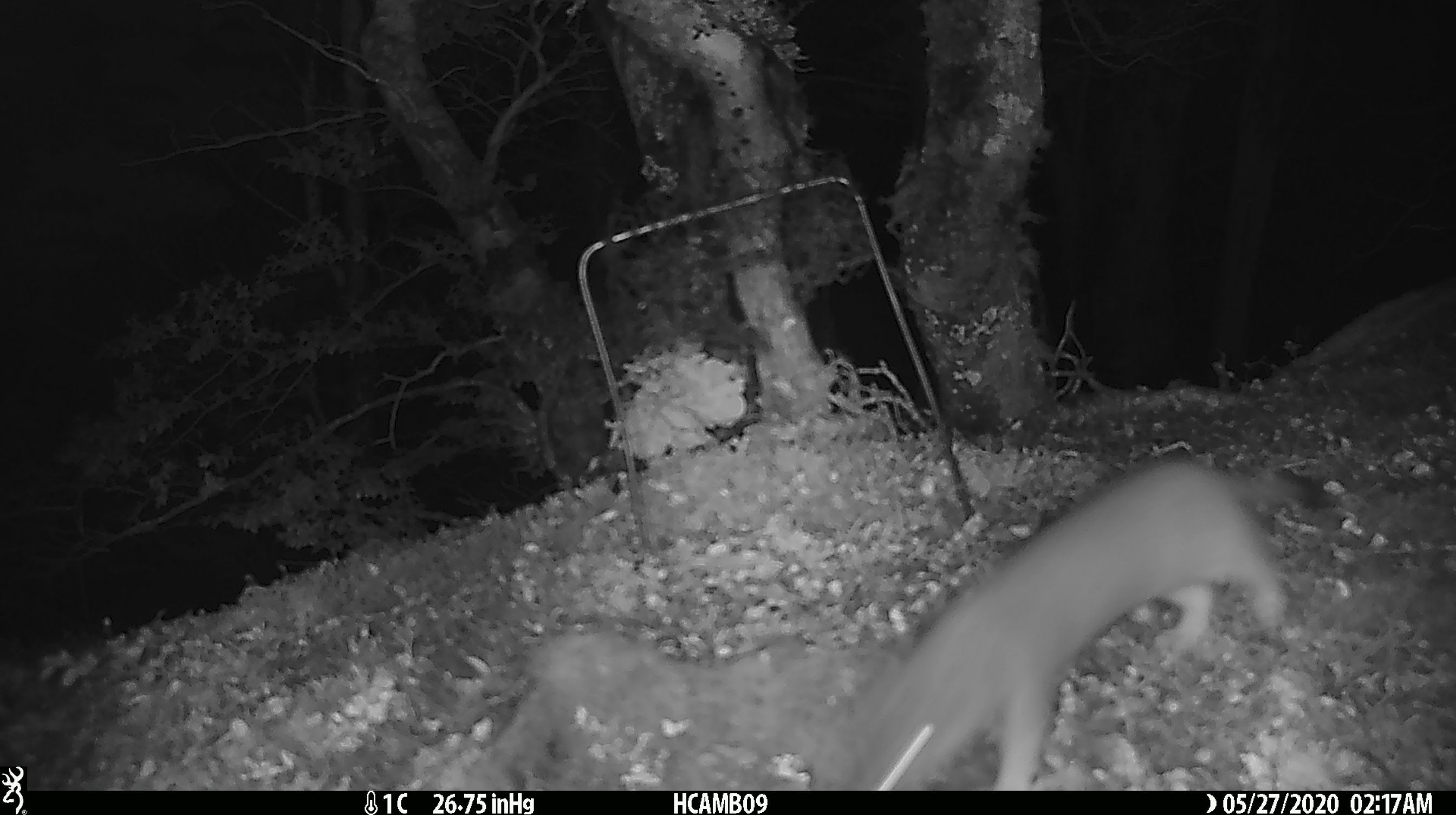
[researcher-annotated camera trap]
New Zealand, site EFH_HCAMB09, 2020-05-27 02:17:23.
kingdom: Animalia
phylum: Chordata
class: Mammalia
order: Carnivora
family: Mustelidae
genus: Mustela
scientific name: Mustela erminea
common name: stoat